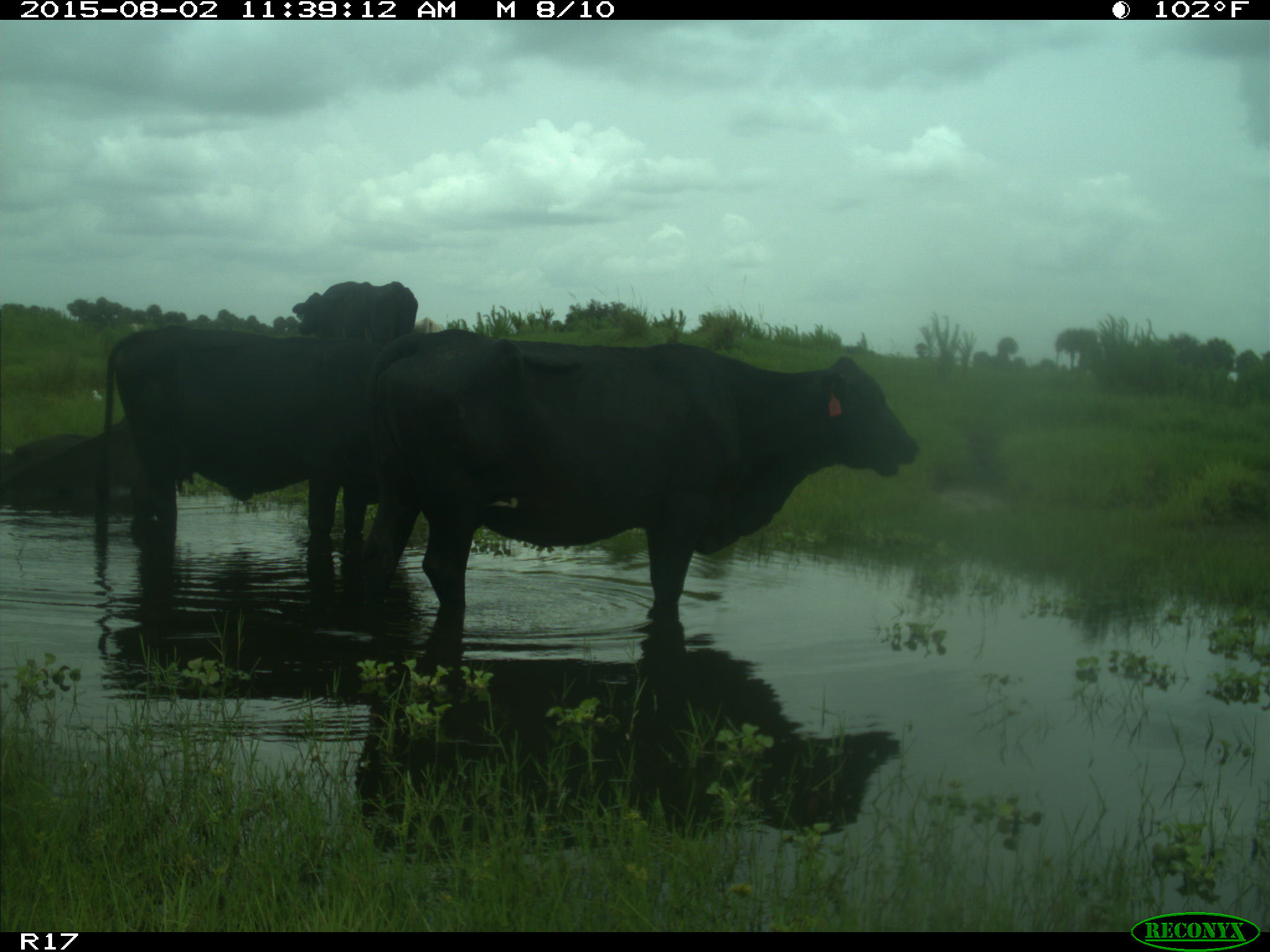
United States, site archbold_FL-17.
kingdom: Animalia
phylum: Chordata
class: Mammalia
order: Artiodactyla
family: Bovidae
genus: Bos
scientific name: Bos taurus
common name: domestic cow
Bos taurus (domestic cow).